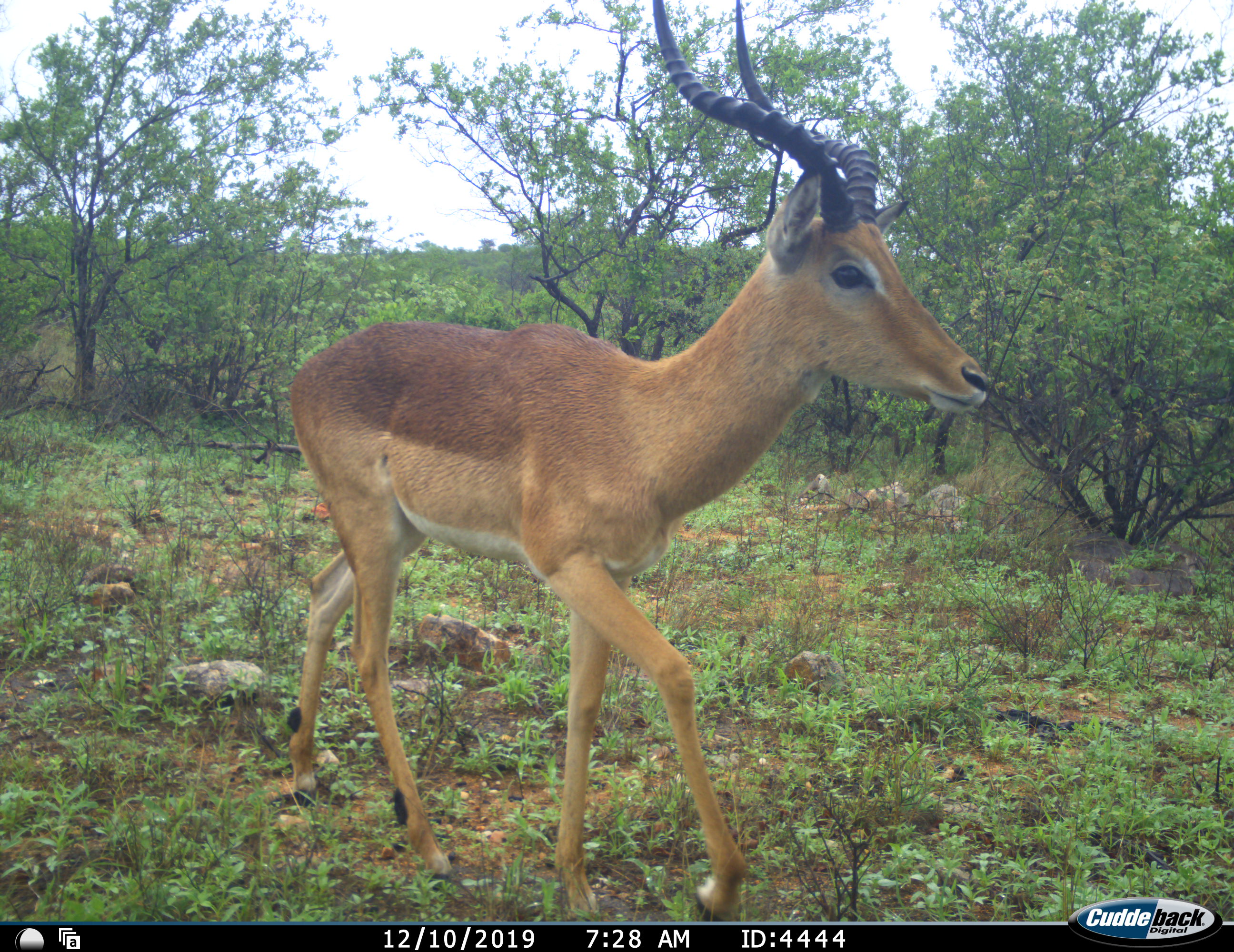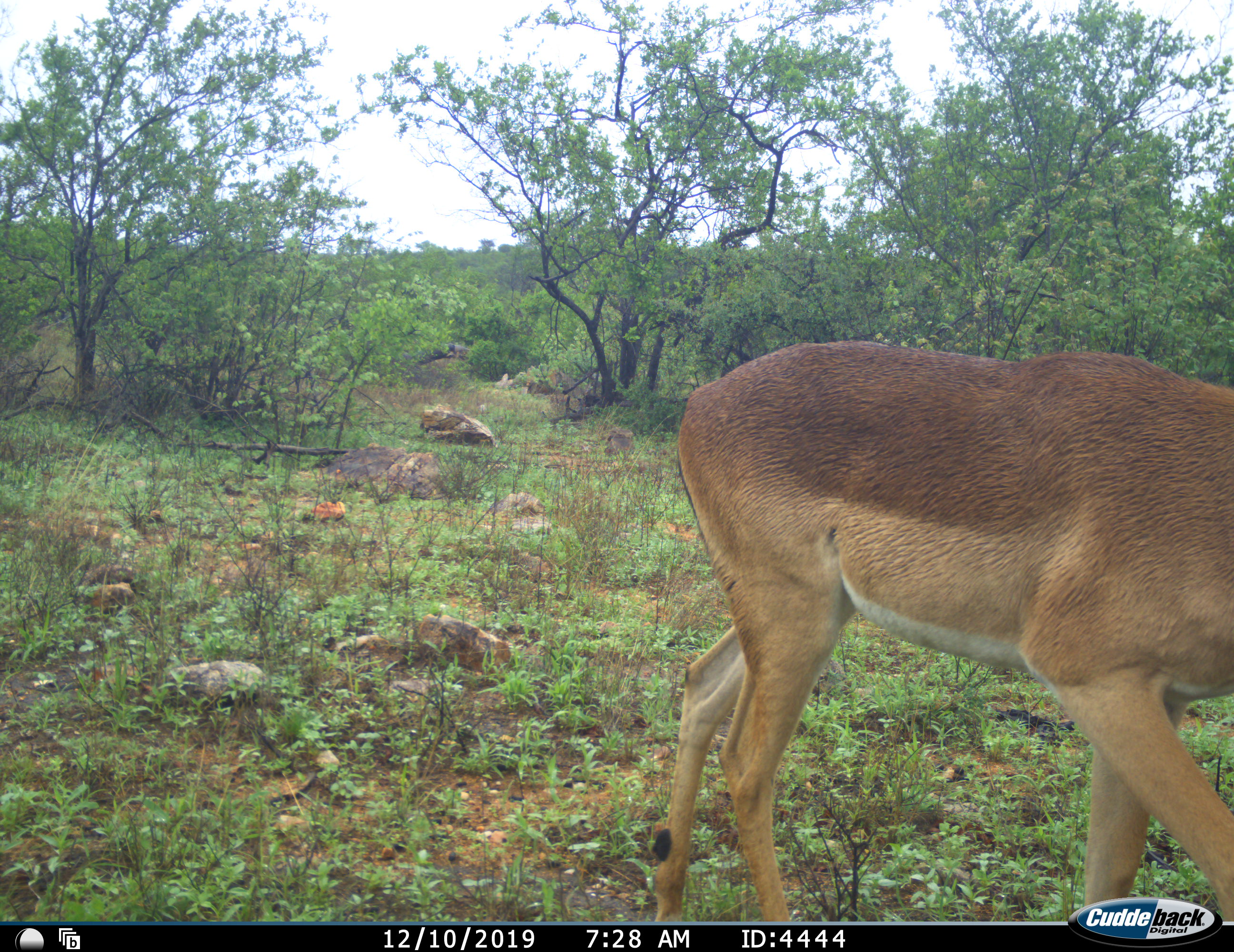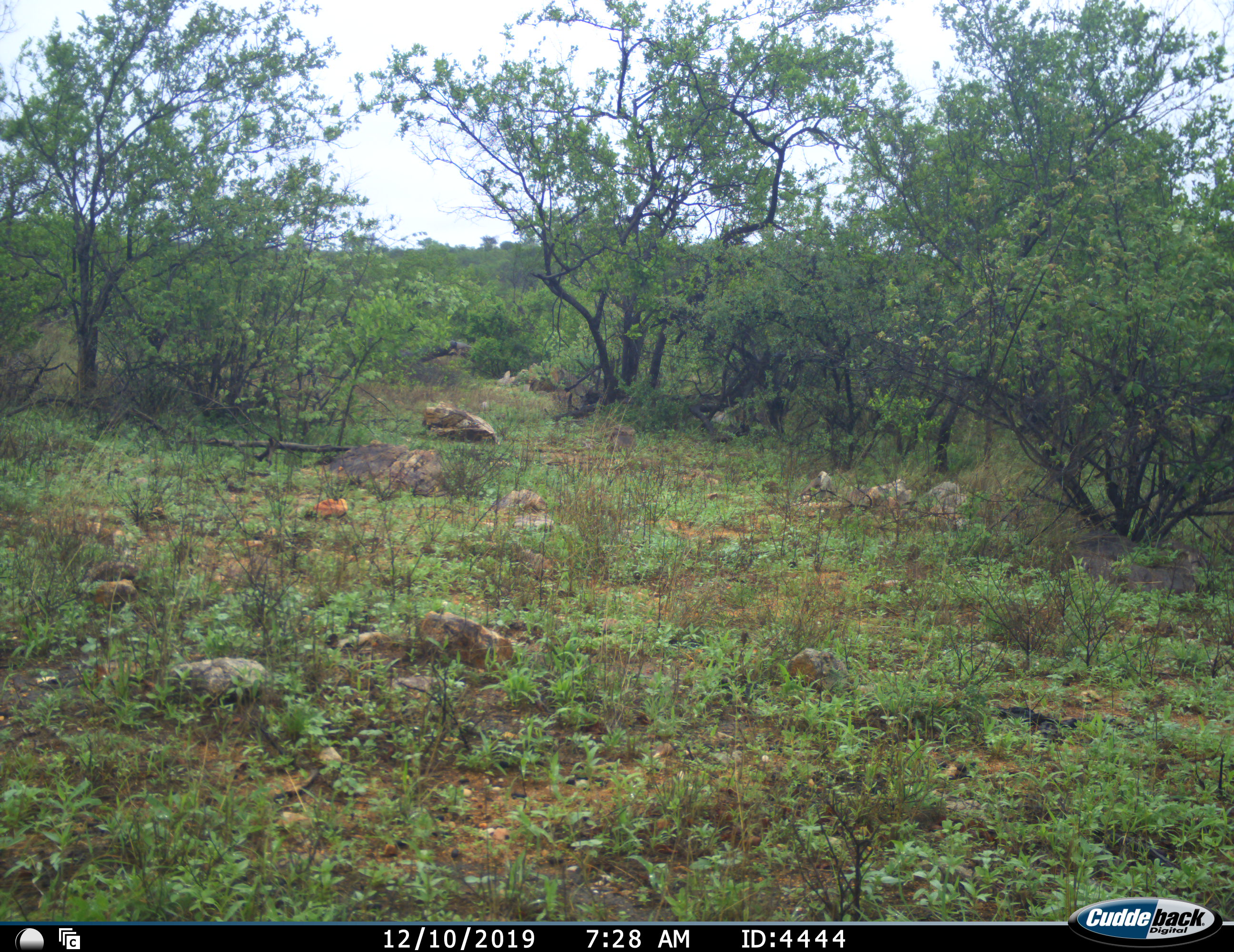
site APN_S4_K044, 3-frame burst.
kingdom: Animalia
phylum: Chordata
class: Mammalia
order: Artiodactyla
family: Bovidae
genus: Aepyceros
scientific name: Aepyceros melampus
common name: impala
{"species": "impala (Aepyceros melampus)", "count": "1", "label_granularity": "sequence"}